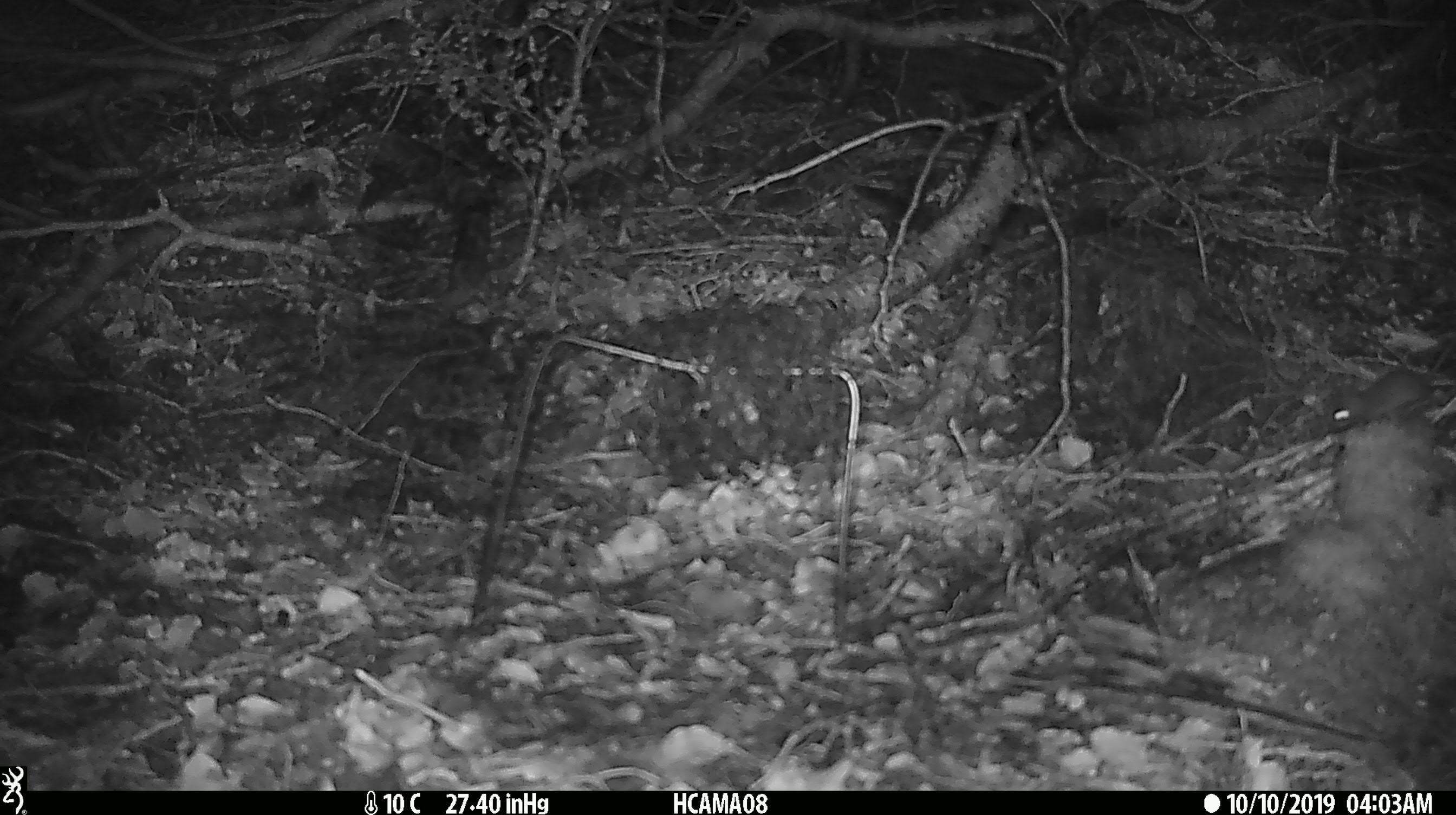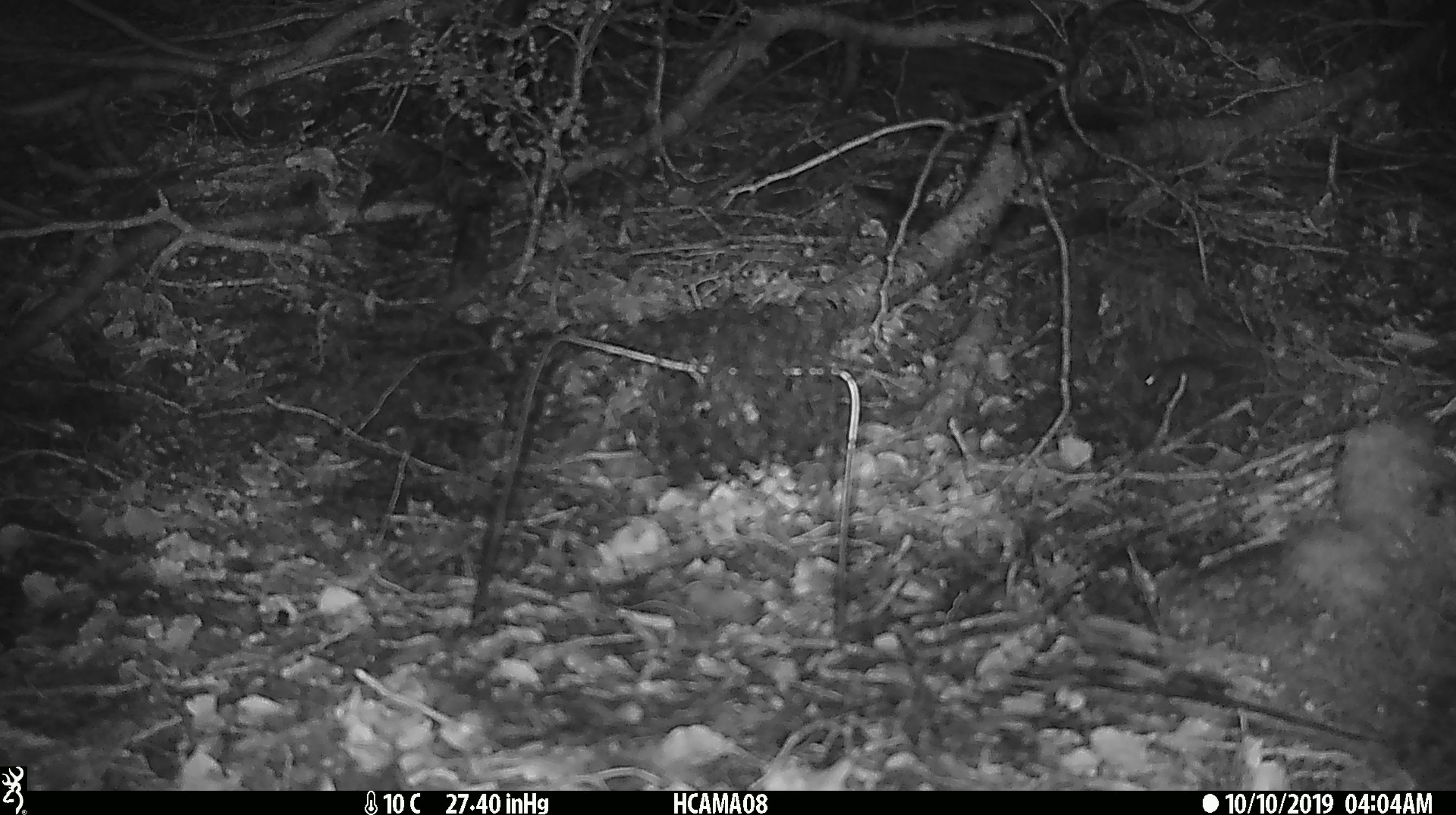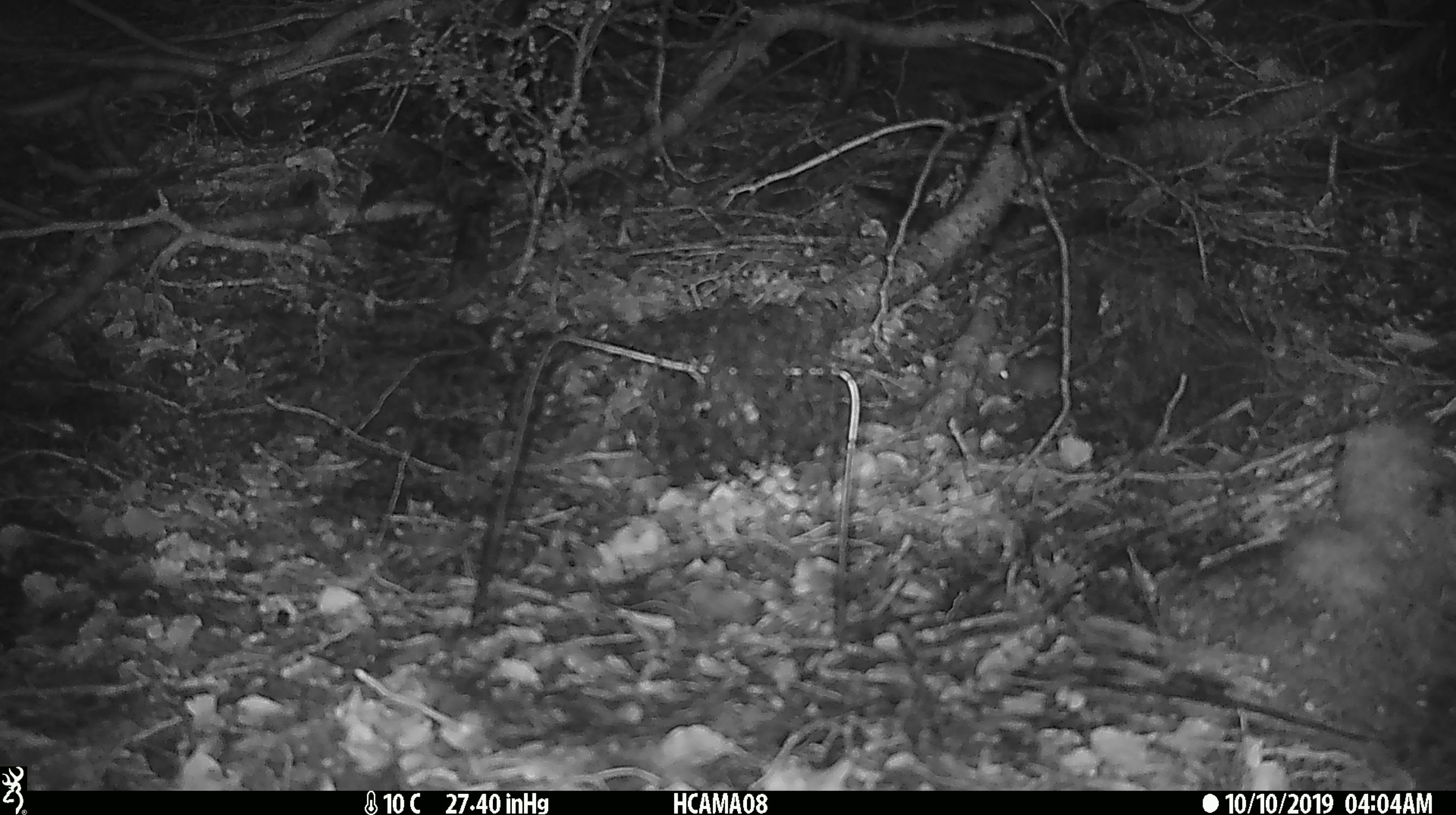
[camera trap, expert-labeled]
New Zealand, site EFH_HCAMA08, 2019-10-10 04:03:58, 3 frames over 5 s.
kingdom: Animalia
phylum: Chordata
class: Mammalia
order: Rodentia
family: Muridae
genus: Mus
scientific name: Mus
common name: mouse